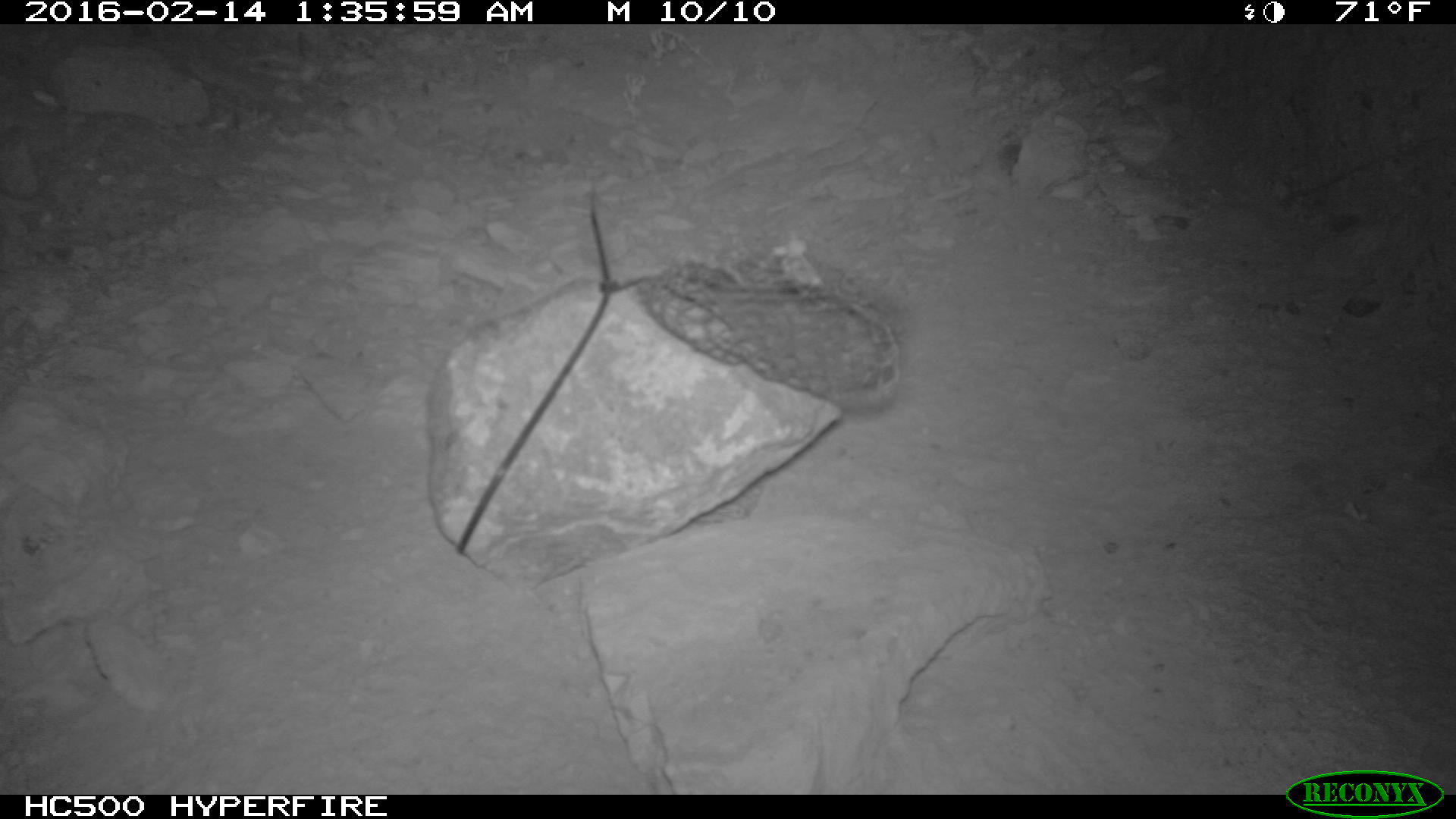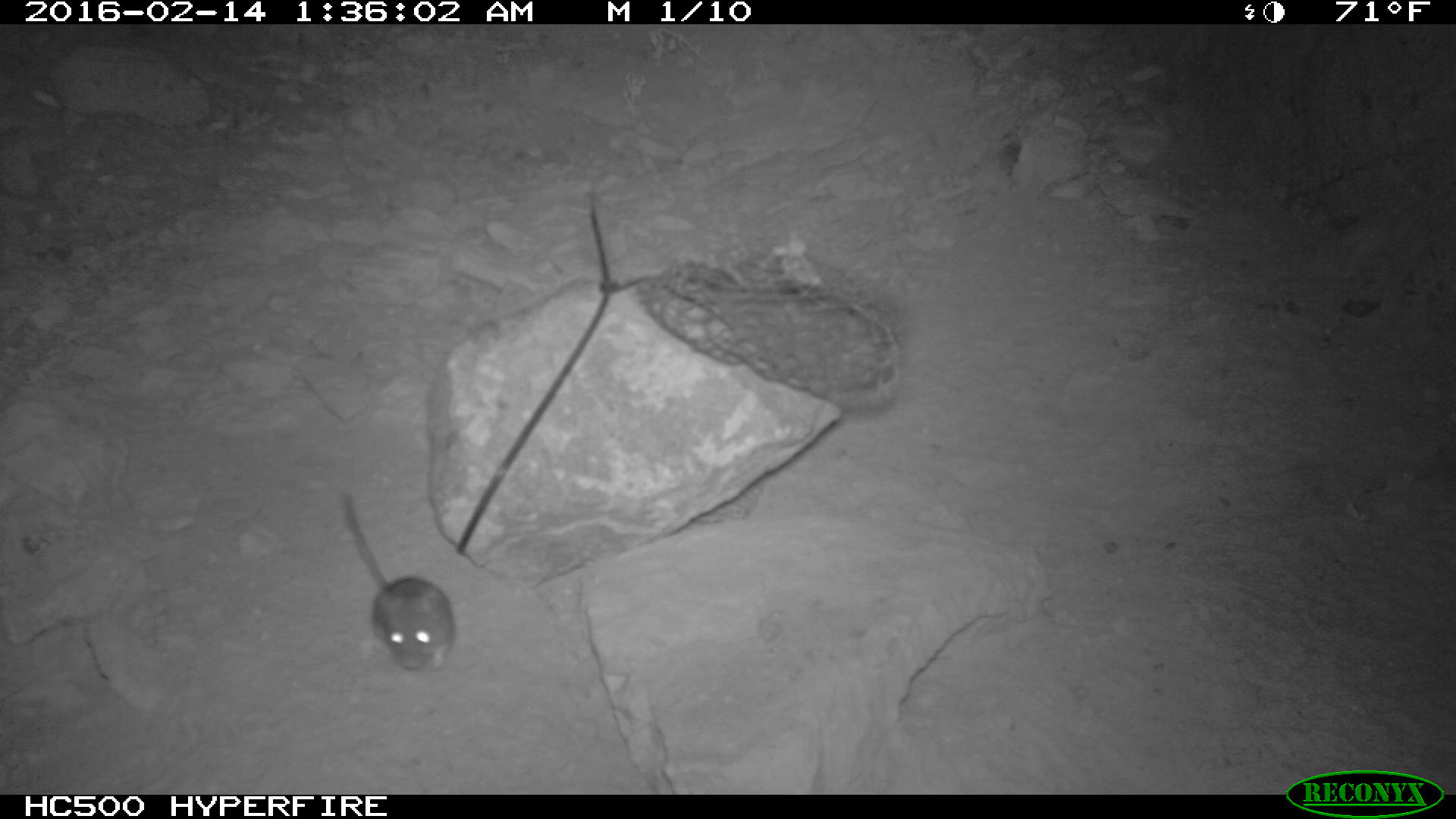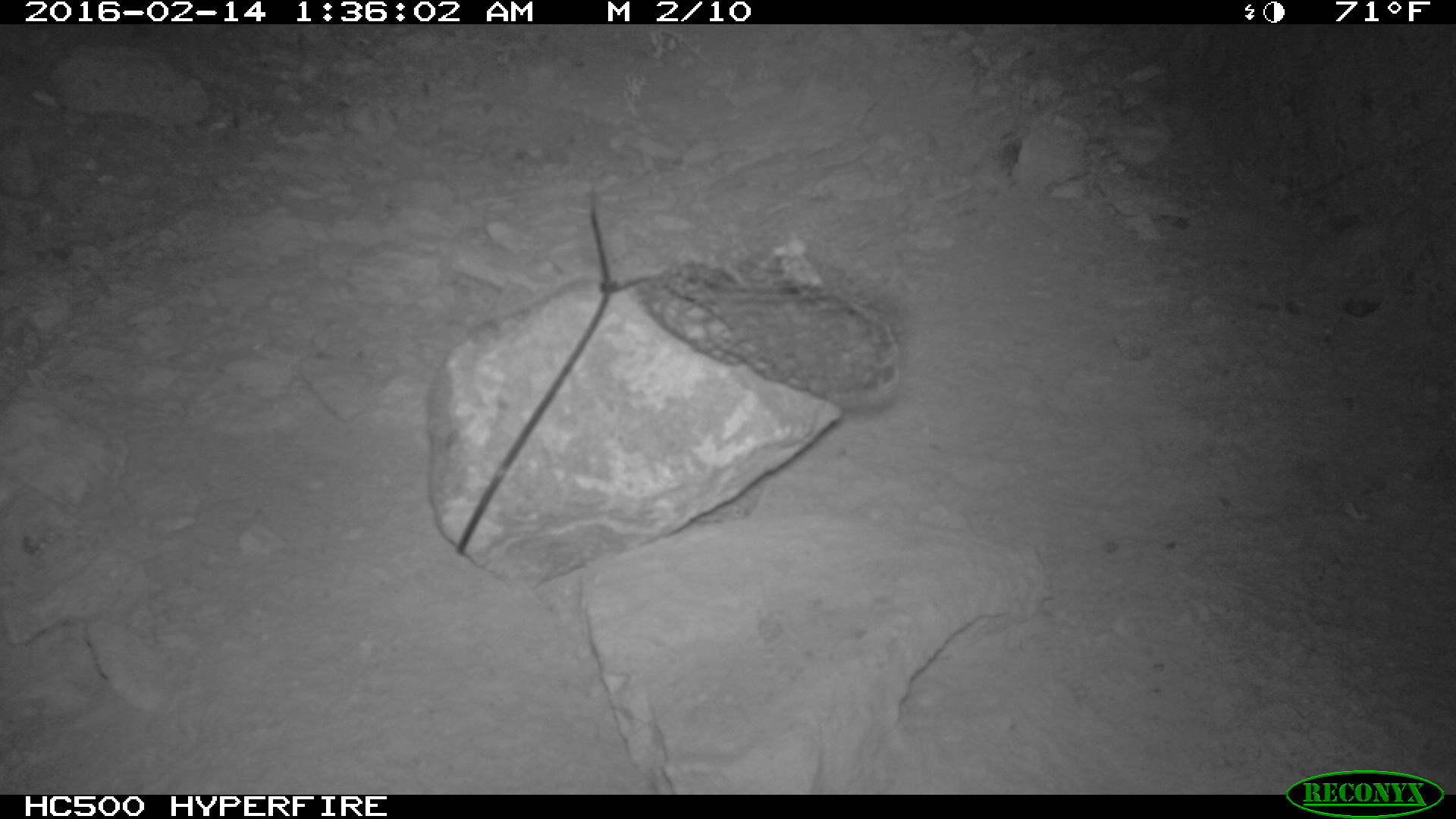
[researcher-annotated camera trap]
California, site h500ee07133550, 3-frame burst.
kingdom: Animalia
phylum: Chordata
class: Mammalia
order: Rodentia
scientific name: Rodentia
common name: rodent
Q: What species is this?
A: Rodent (Rodentia).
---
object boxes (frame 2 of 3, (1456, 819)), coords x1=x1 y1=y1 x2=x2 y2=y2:
rodent: x1=339 y1=487 x2=457 y2=674